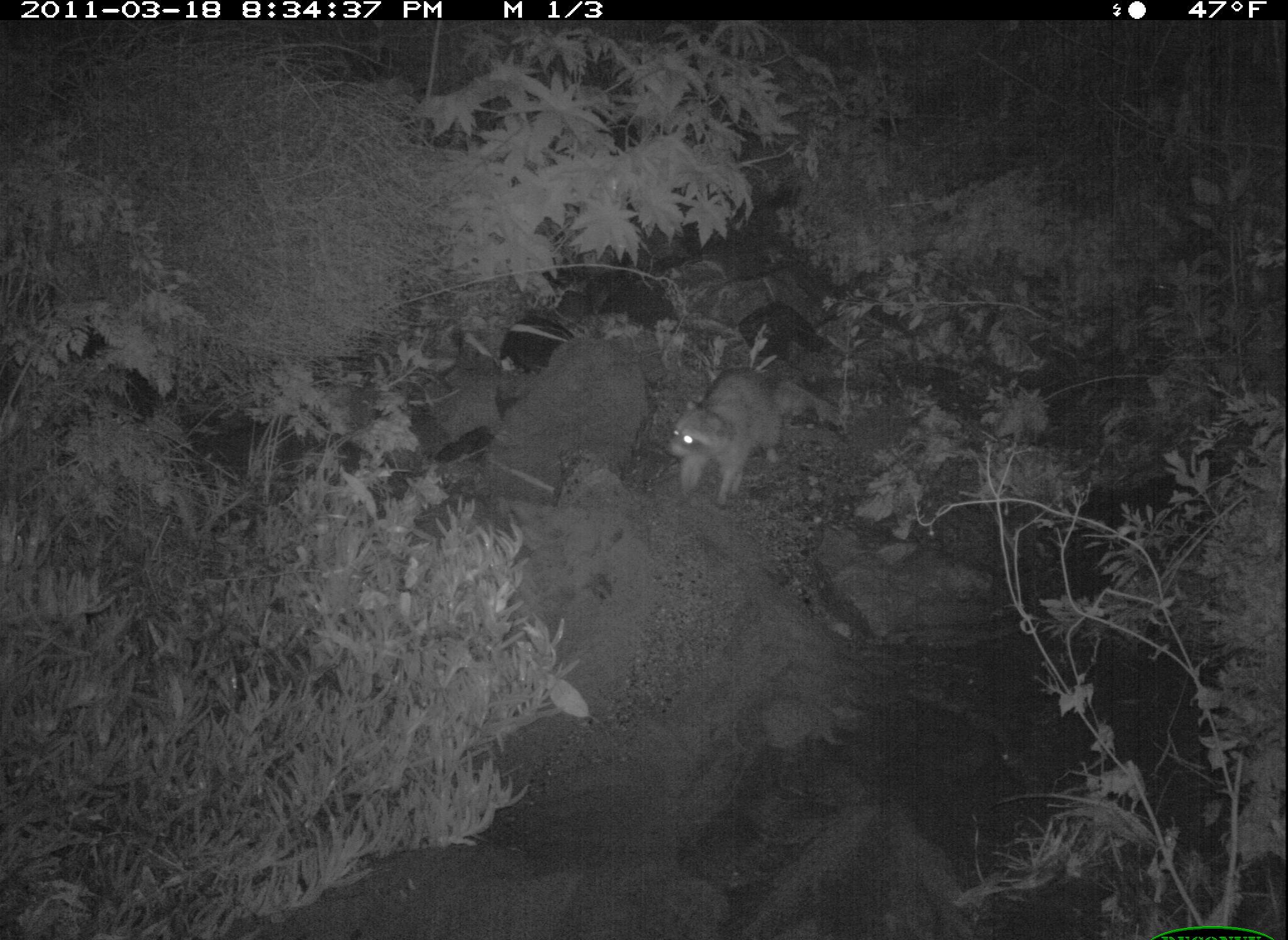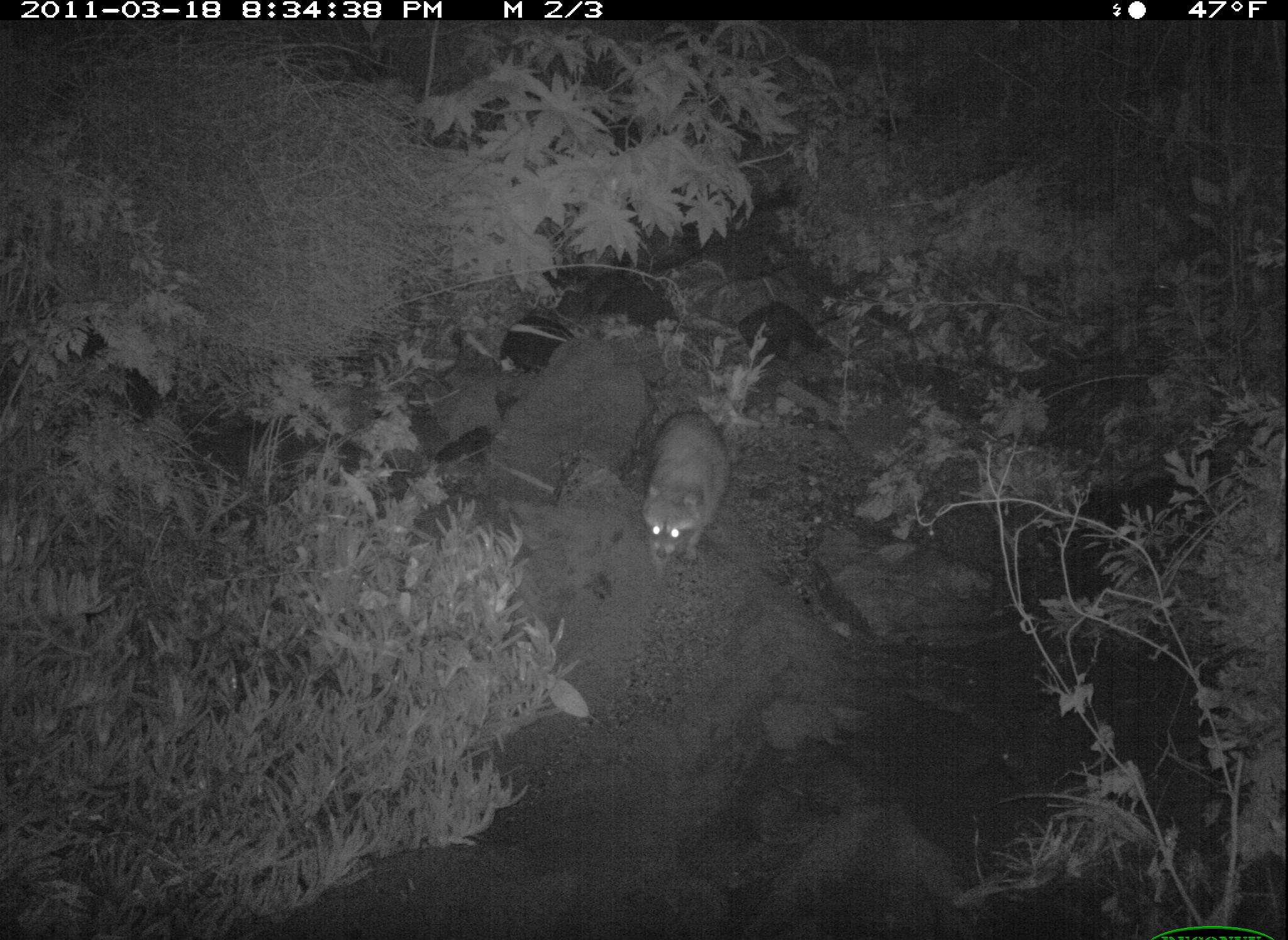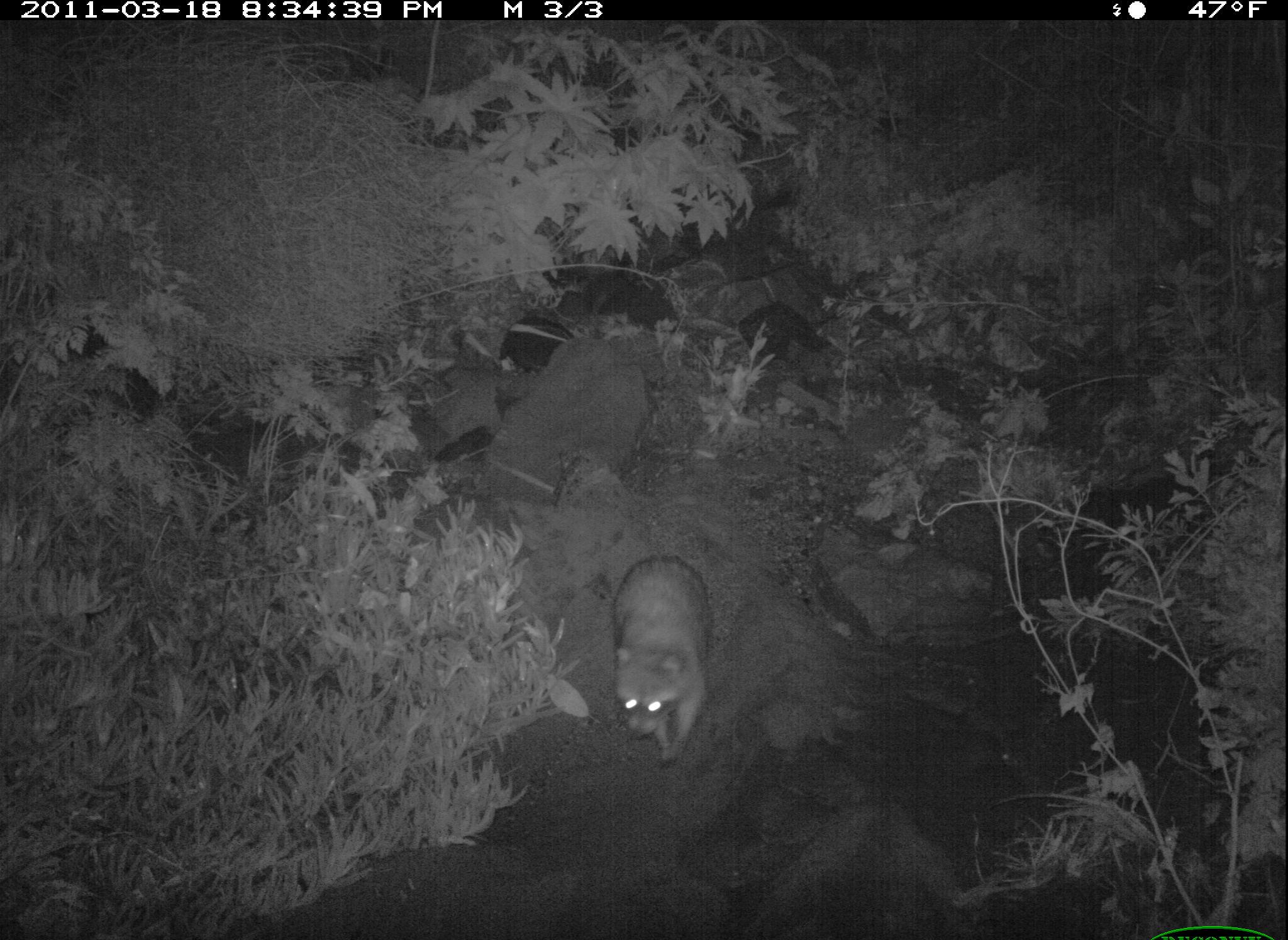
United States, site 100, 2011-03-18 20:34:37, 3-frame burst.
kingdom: Animalia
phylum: Chordata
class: Mammalia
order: Carnivora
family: Procyonidae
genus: Procyon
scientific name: Procyon lotor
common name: raccoon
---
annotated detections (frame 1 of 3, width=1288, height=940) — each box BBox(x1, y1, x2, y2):
raccoon: BBox(654, 353, 845, 517)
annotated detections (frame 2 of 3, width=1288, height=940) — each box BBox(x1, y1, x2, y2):
raccoon: BBox(626, 390, 750, 581)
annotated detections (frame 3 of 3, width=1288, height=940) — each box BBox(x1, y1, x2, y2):
raccoon: BBox(601, 520, 726, 773)